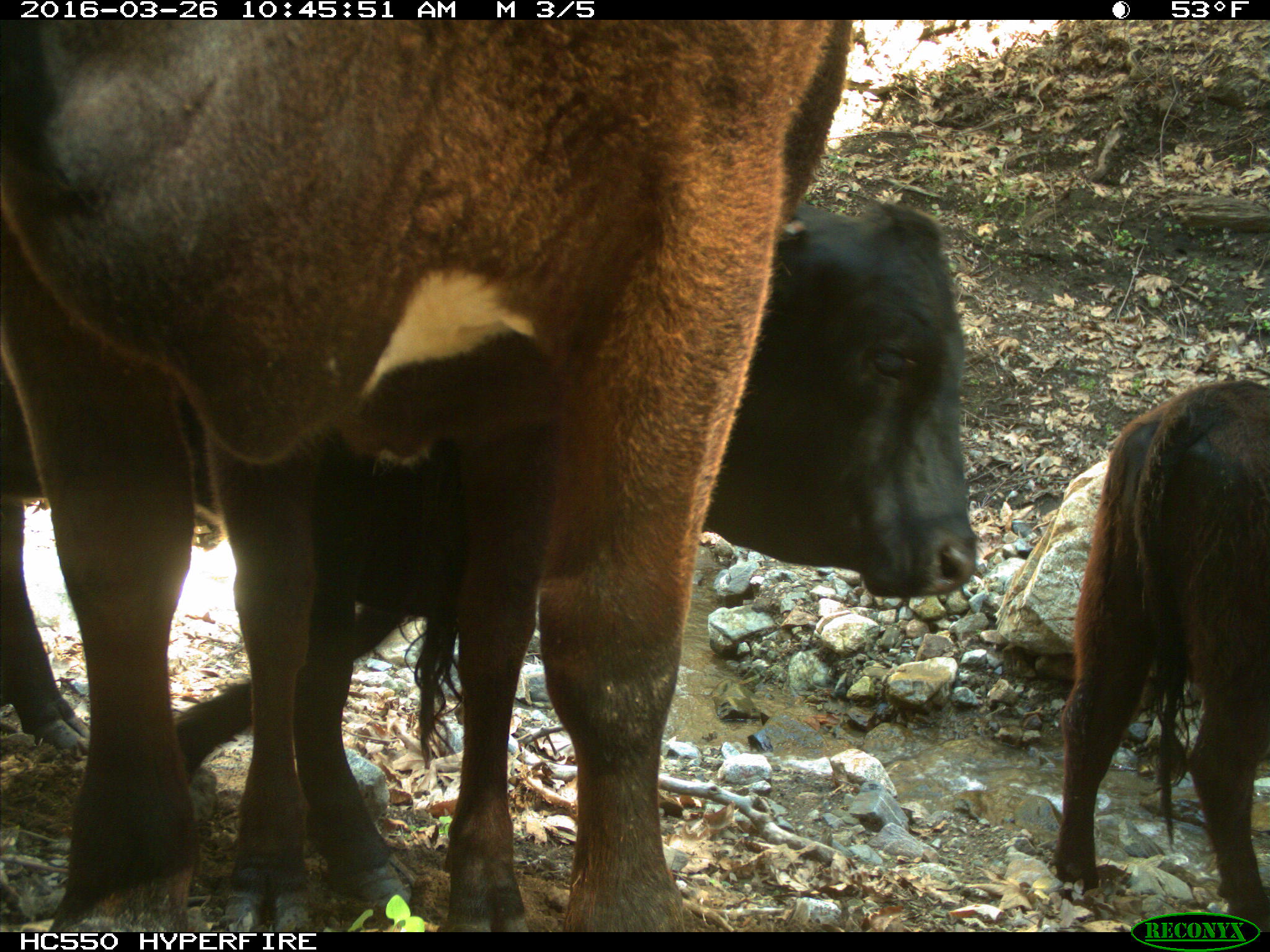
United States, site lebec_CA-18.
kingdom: Animalia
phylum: Chordata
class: Mammalia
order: Artiodactyla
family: Bovidae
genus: Bos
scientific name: Bos taurus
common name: domestic cow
Bos taurus (domestic cow).